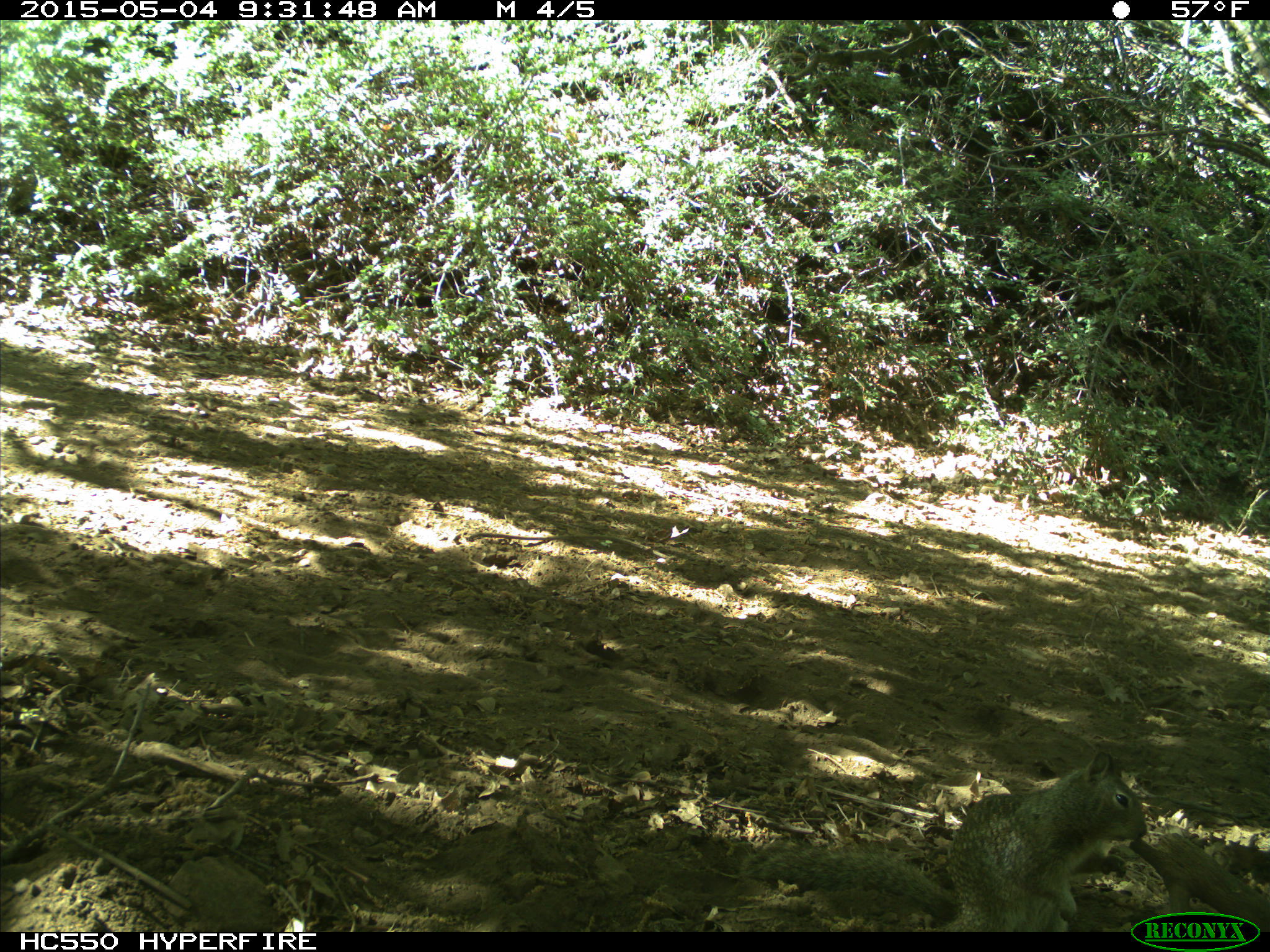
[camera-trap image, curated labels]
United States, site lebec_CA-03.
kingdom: Animalia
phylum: Chordata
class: Mammalia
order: Rodentia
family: Sciuridae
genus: Otospermophilus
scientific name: Otospermophilus beecheyi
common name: california ground squirrel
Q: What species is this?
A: Otospermophilus beecheyi (california ground squirrel).